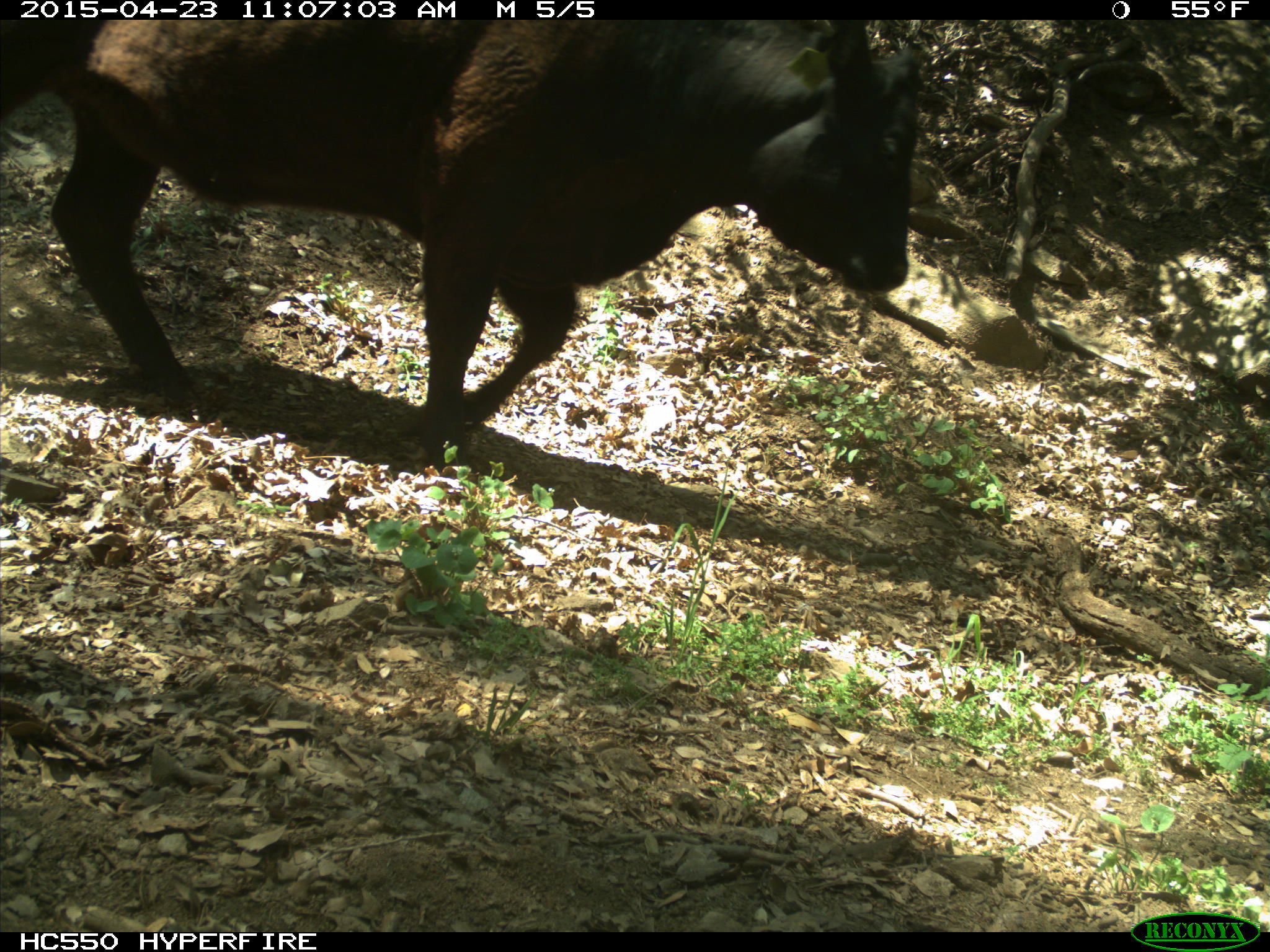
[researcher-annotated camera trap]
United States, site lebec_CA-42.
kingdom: Animalia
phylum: Chordata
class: Mammalia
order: Artiodactyla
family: Bovidae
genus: Bos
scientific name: Bos taurus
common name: domestic cow